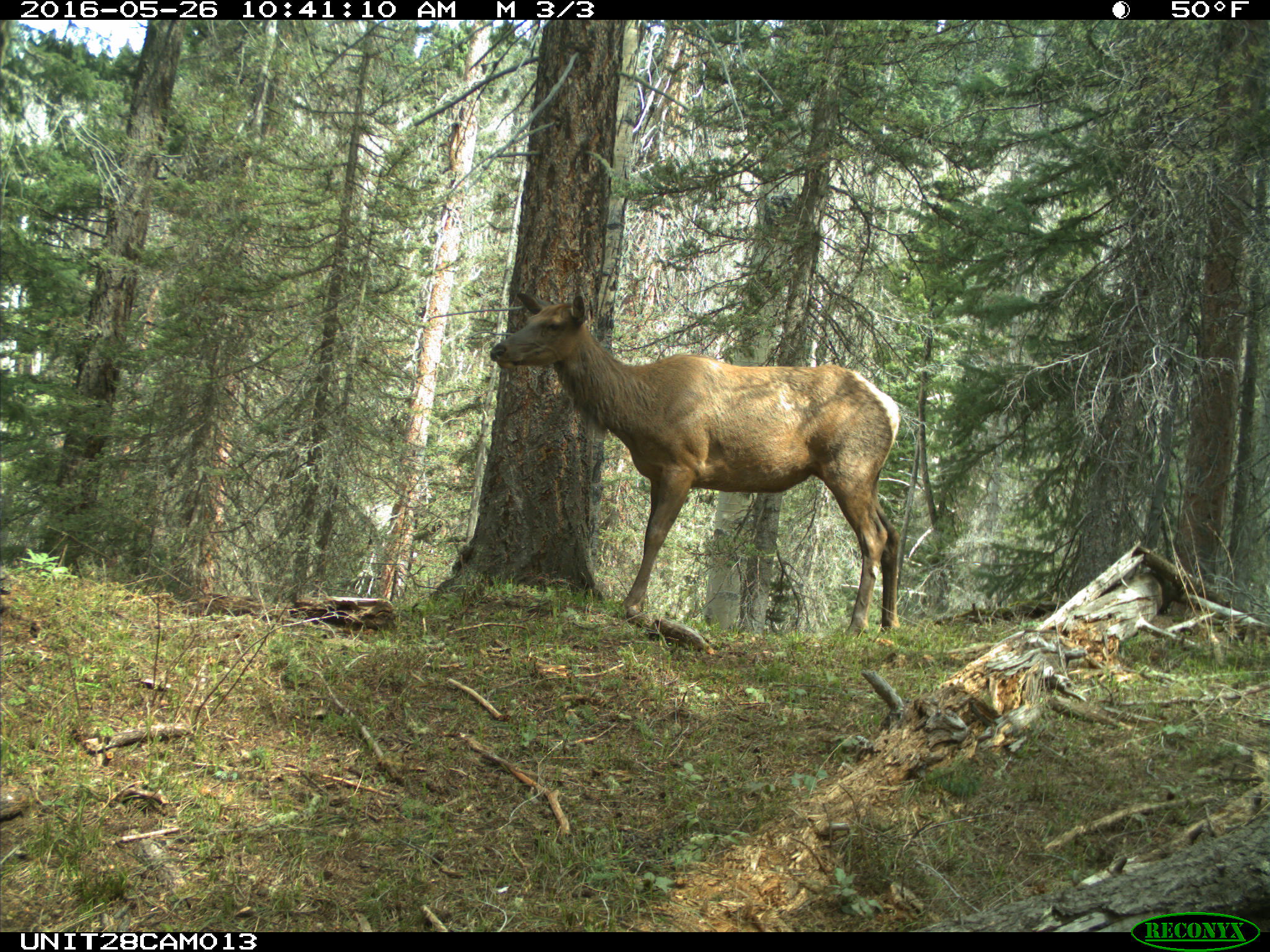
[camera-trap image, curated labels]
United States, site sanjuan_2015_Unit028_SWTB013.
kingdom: Animalia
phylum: Chordata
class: Mammalia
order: Artiodactyla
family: Cervidae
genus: Cervus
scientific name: Cervus elaphus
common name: red deer